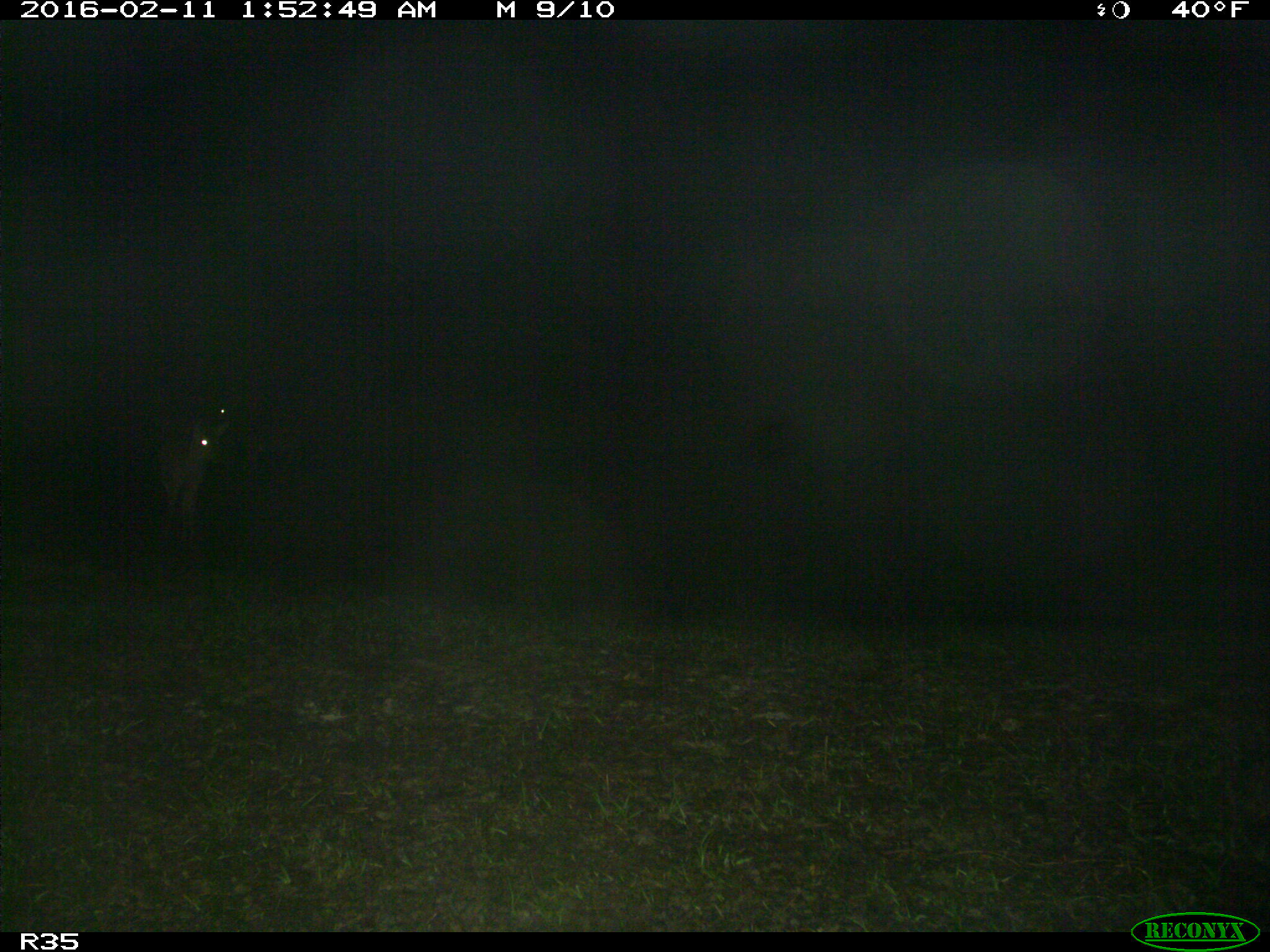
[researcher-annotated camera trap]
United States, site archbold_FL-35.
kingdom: Animalia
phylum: Chordata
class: Mammalia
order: Artiodactyla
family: Cervidae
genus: Odocoileus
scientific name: Odocoileus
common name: deer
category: unidentified deer